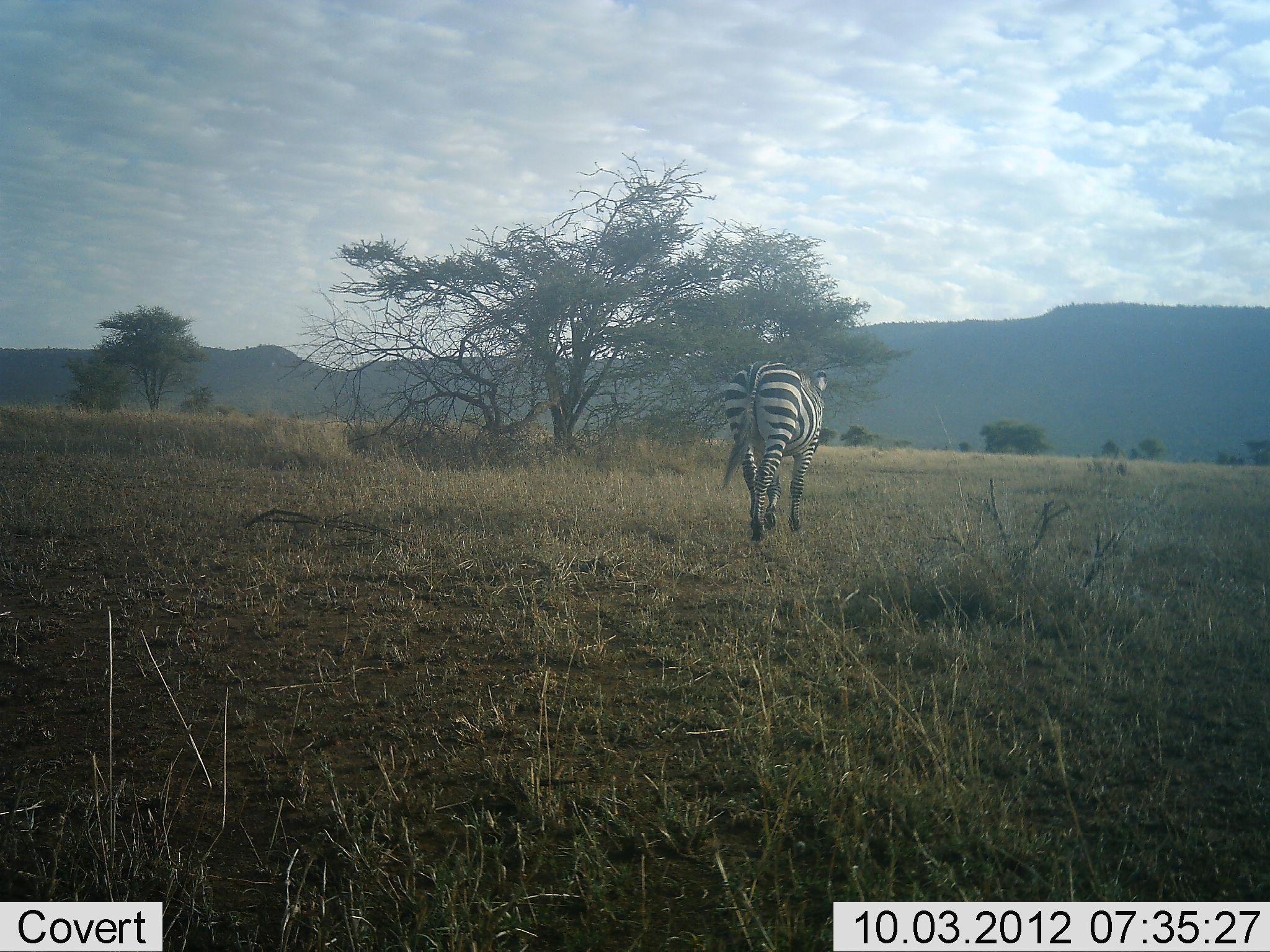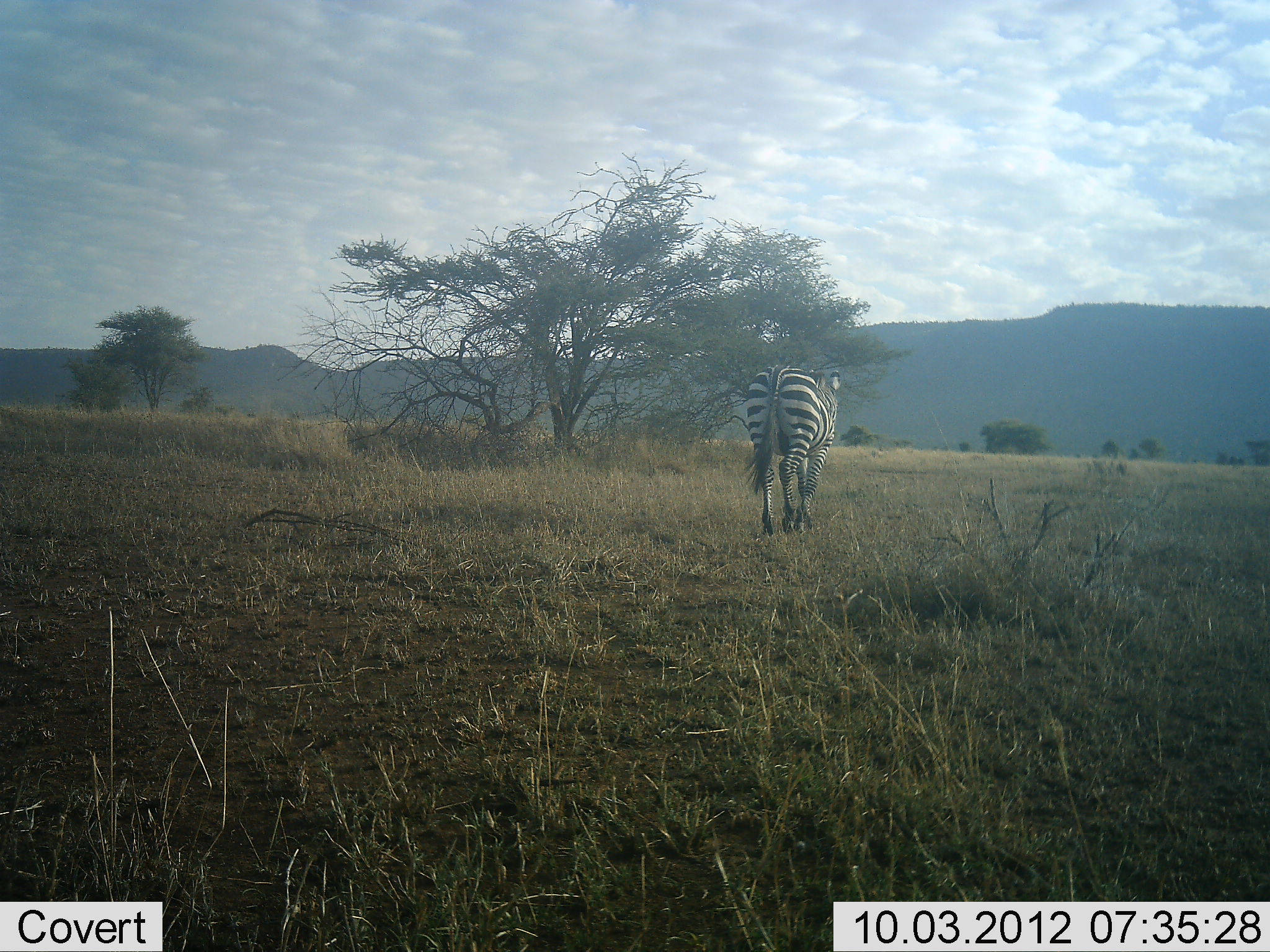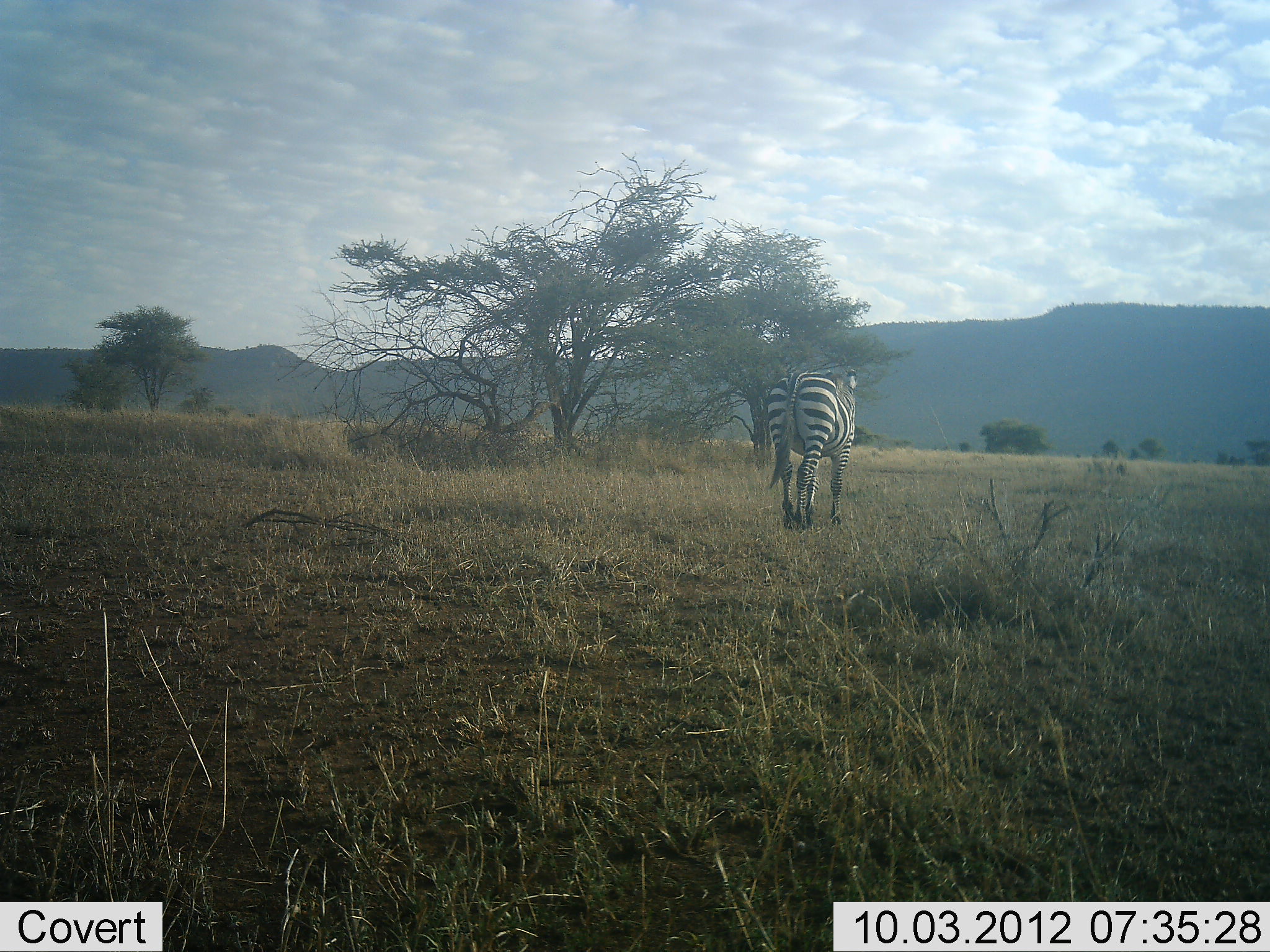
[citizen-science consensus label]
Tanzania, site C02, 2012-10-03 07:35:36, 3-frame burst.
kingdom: Animalia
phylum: Chordata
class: Mammalia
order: Perissodactyla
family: Equidae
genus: Equus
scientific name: Equus quagga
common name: plains zebra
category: zebra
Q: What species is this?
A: Zebra (plains zebra) (Equus quagga).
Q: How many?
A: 1.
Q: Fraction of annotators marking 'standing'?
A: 0%.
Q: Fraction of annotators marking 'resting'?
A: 0%.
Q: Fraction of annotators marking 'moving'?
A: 100%.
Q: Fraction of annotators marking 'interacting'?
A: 0%.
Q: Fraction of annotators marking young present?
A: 0%.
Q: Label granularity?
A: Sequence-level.